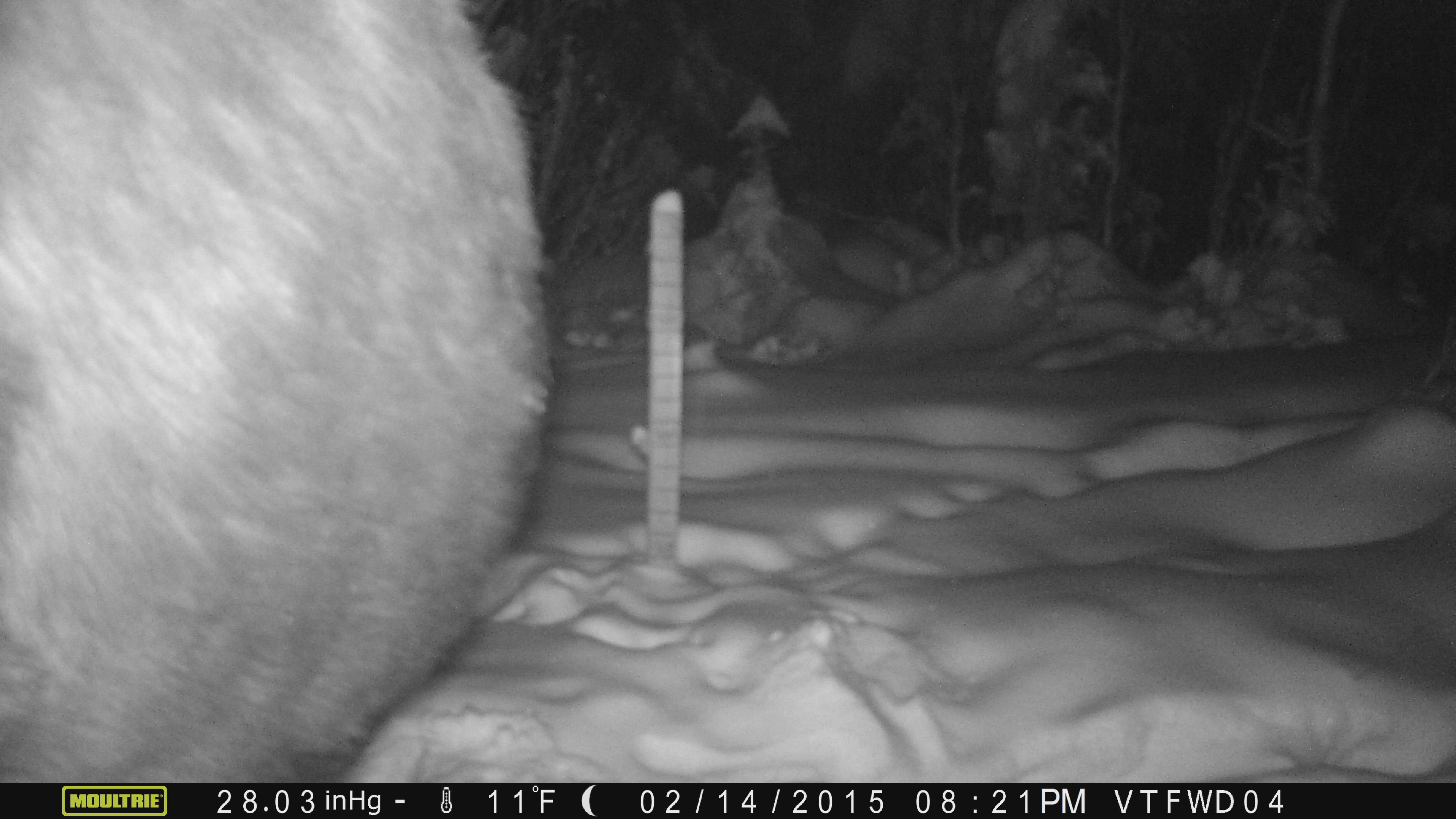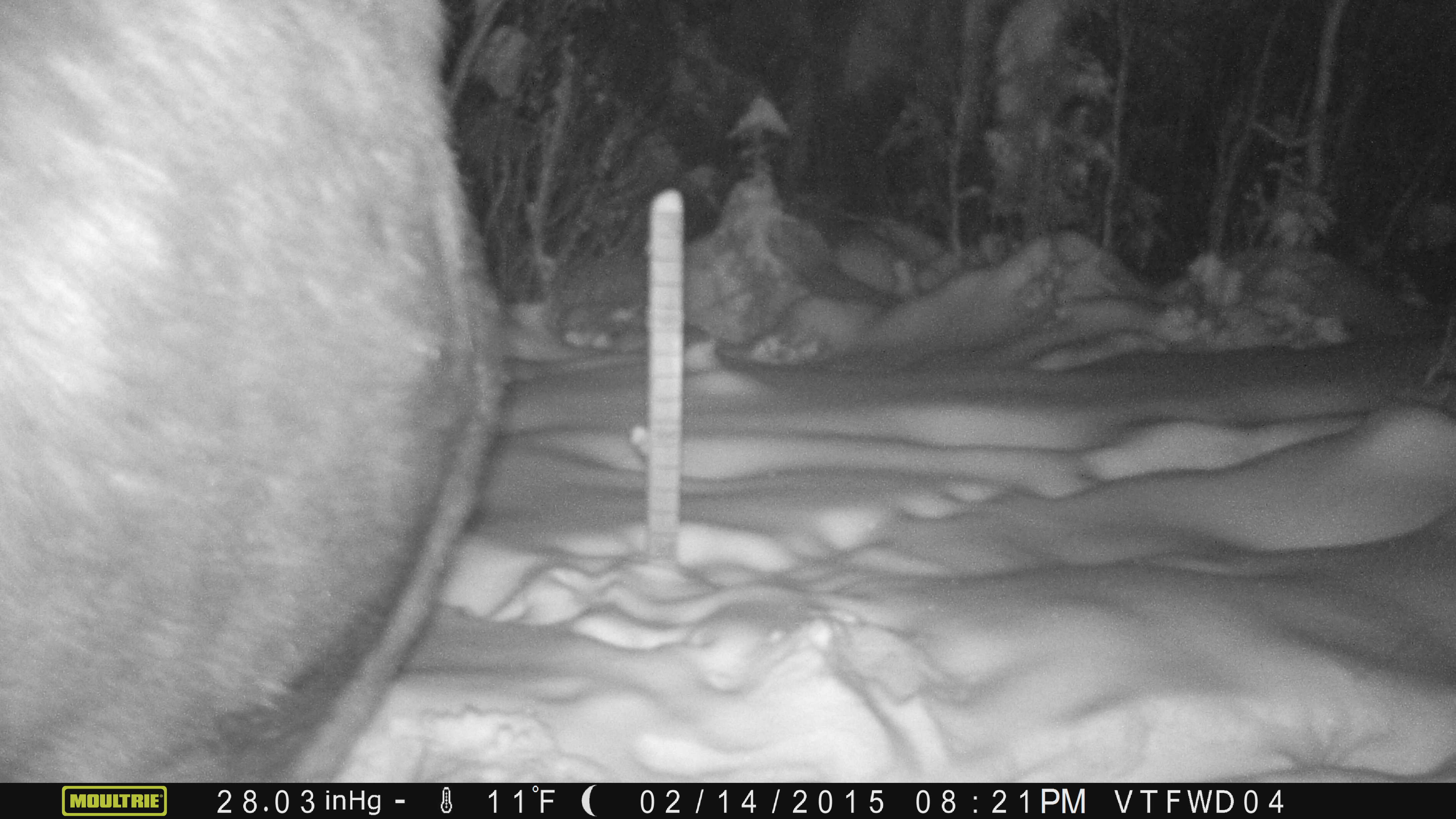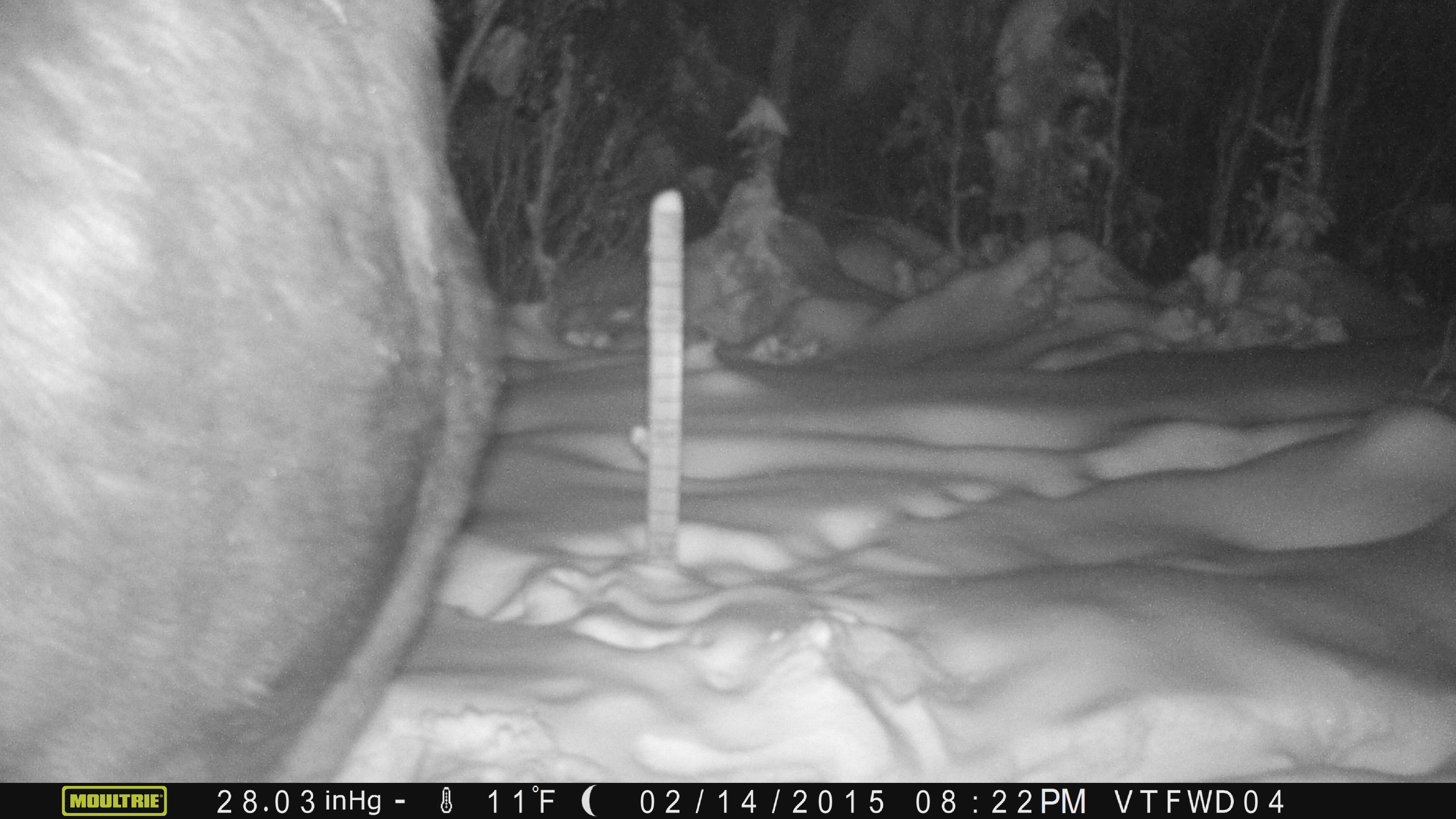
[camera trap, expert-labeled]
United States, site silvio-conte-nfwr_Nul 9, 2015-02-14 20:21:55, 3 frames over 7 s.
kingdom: Animalia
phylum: Chordata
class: Mammalia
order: Artiodactyla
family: Cervidae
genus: Alces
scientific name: Alces alces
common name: moose